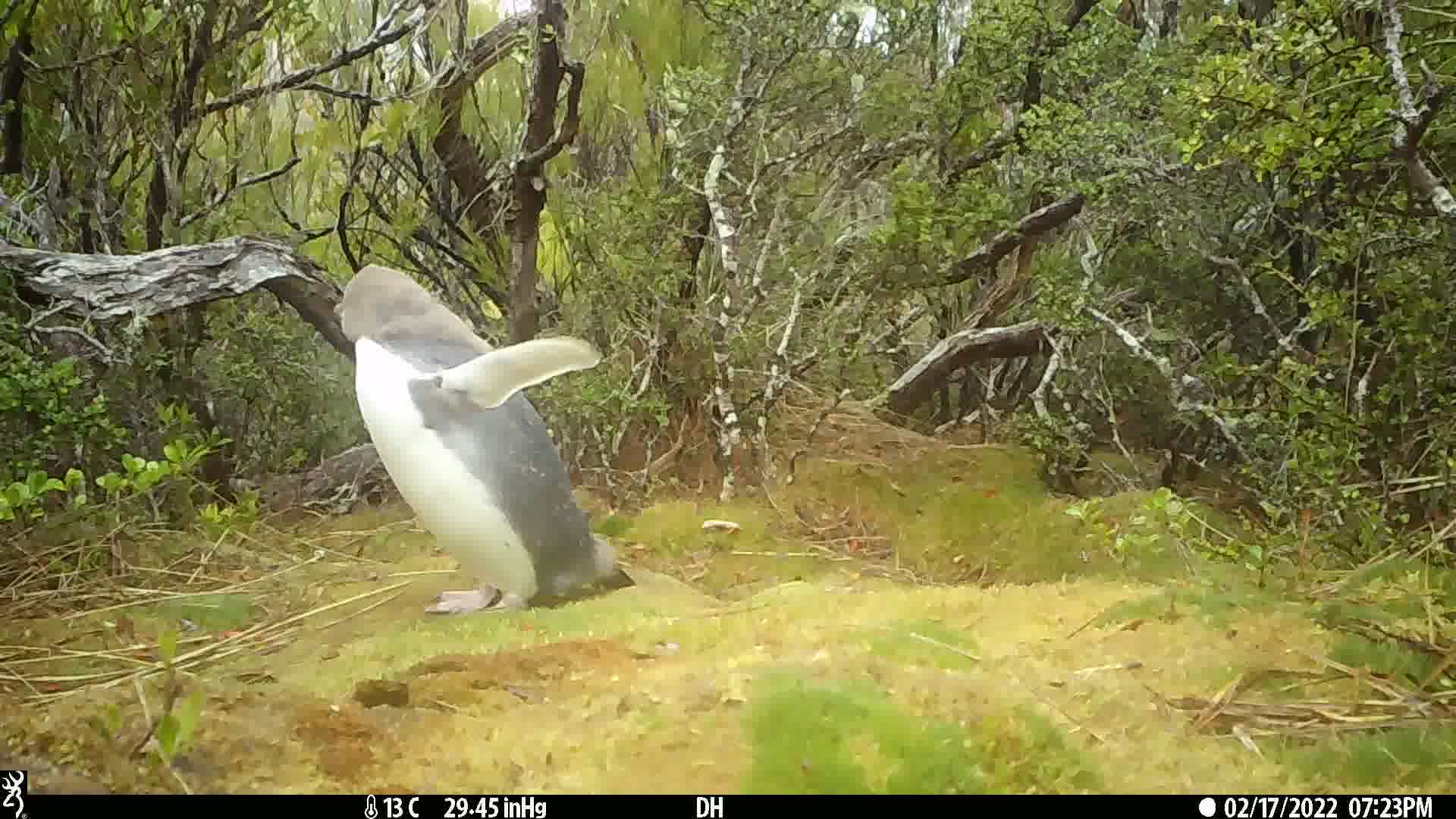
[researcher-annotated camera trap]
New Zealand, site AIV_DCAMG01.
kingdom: Animalia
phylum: Chordata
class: Aves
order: Sphenisciformes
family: Spheniscidae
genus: Megadyptes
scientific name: Megadyptes antipodes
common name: yellow-eyed penguin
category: yellow eyed penguin